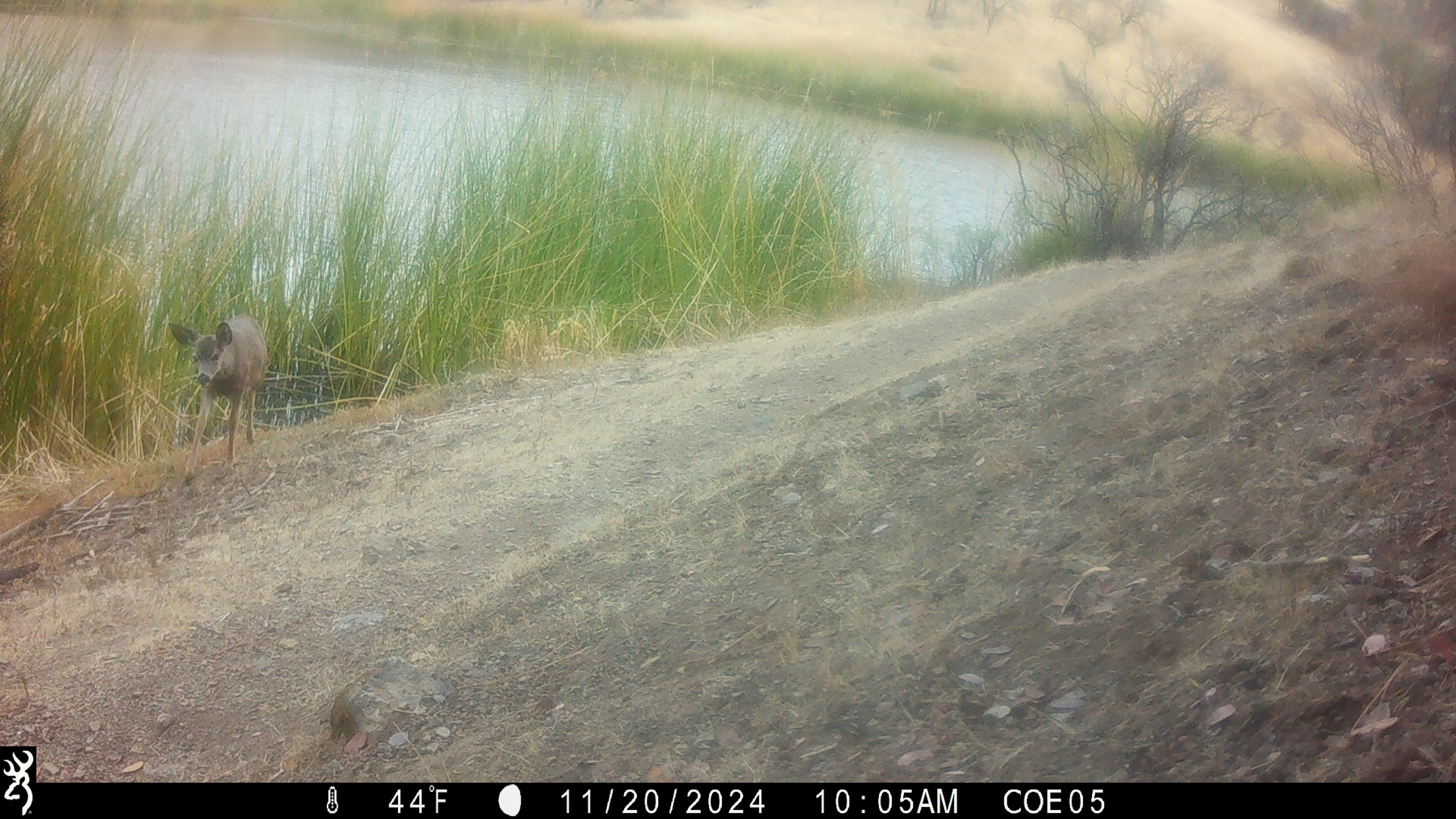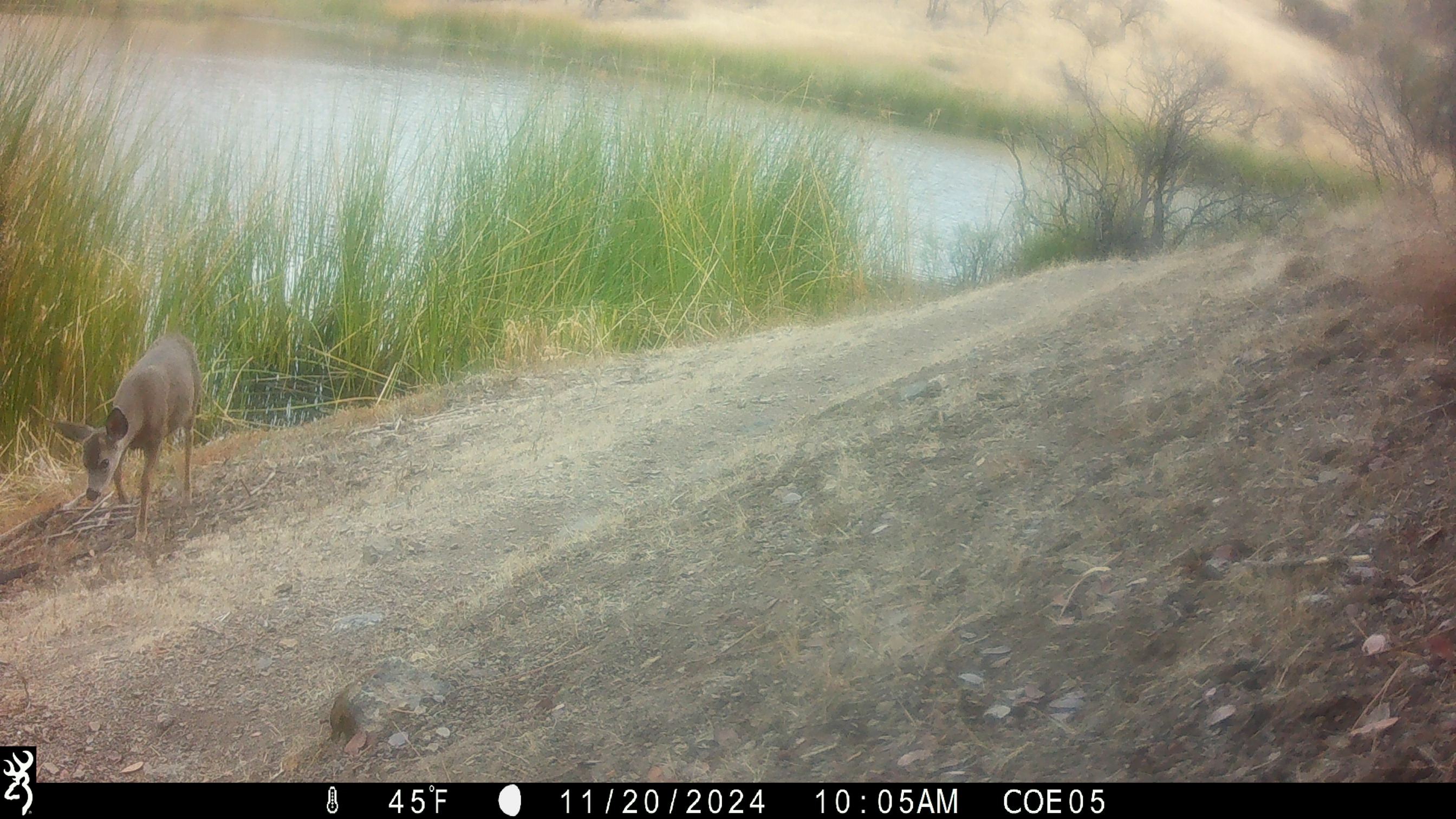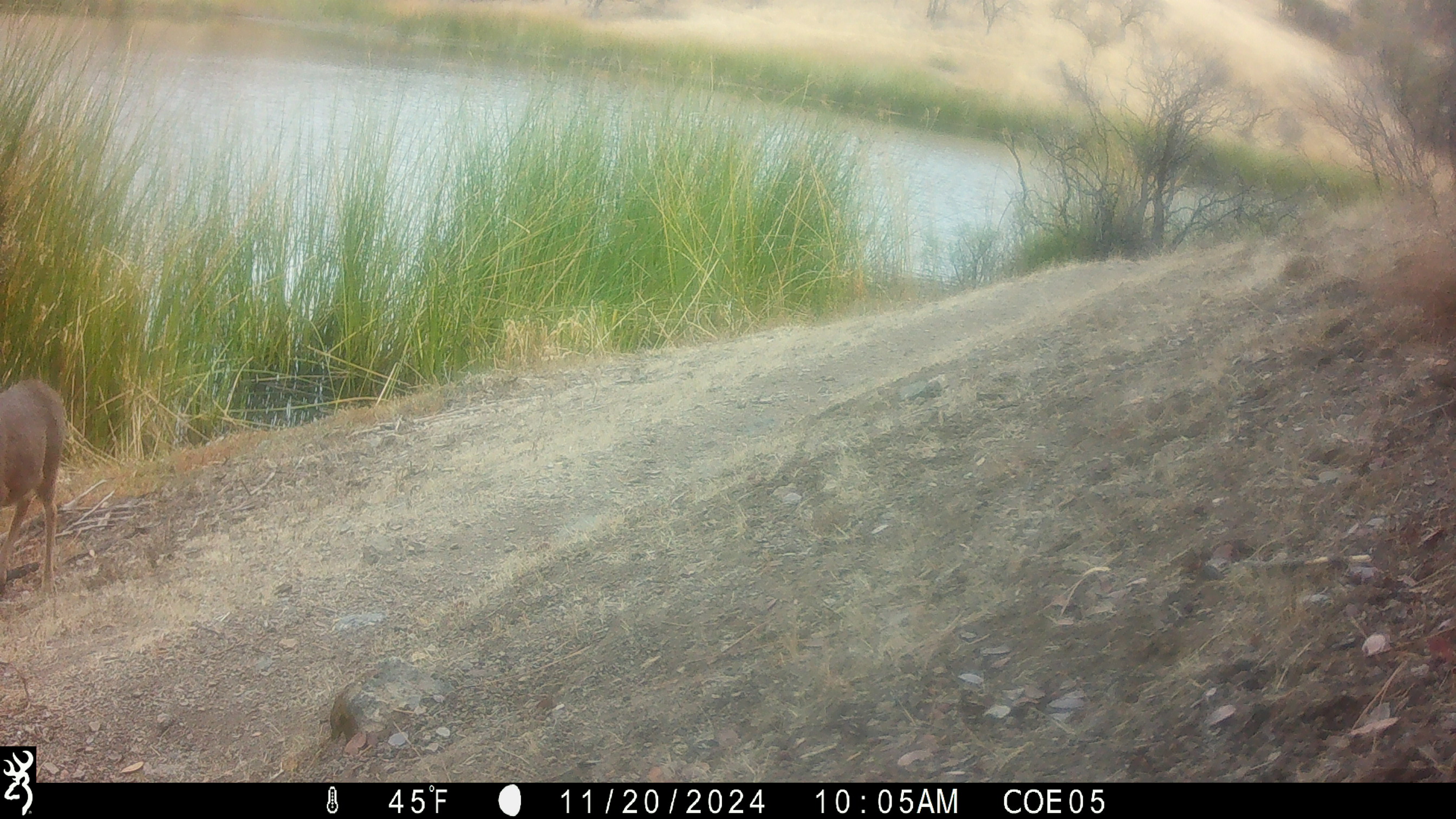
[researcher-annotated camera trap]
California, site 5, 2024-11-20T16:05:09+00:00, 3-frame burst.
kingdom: Animalia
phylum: Chordata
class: Mammalia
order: Artiodactyla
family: Cervidae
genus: Odocoileus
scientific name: Odocoileus hemionus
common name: mule deer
Mule deer (Odocoileus hemionus).